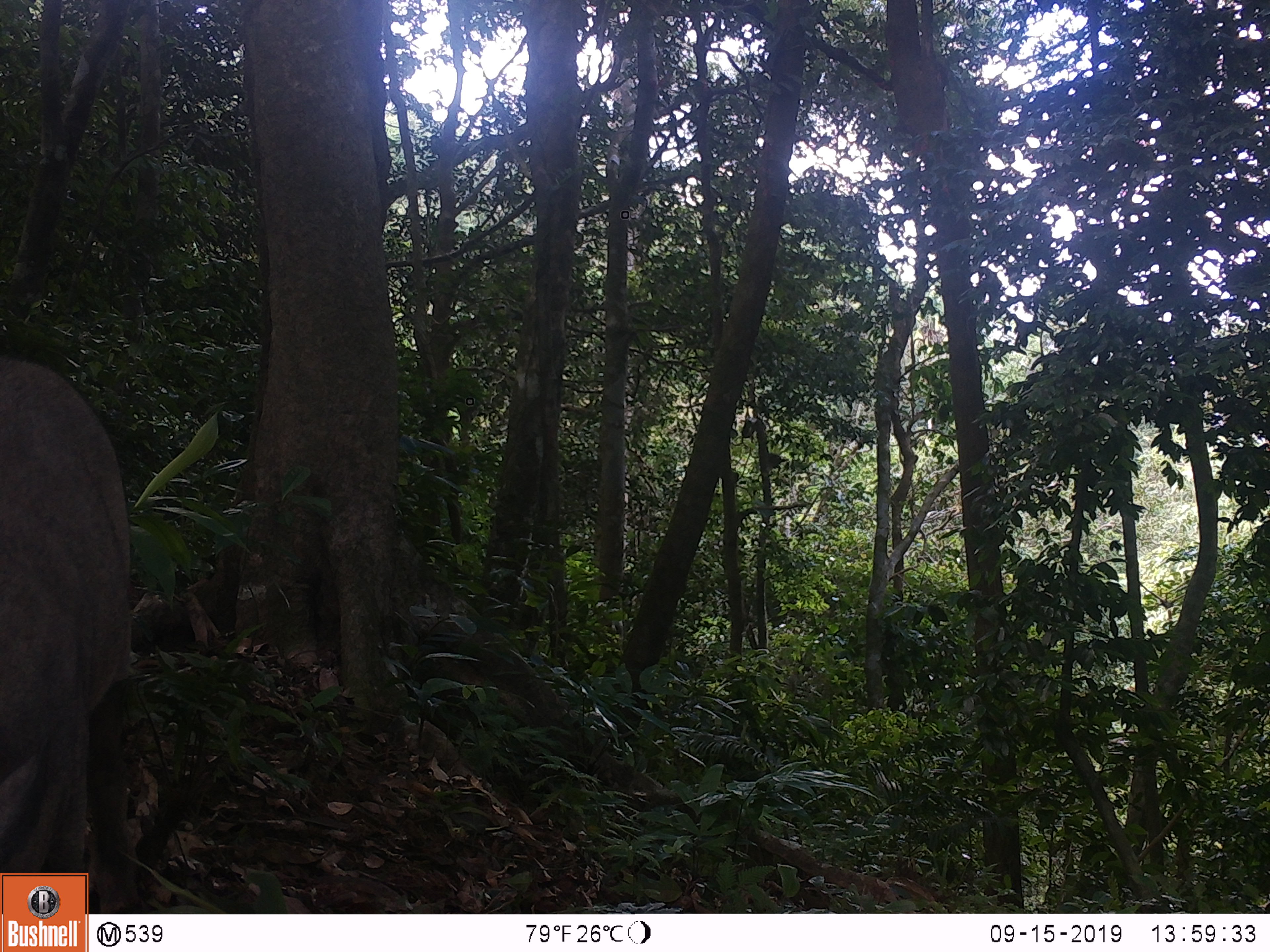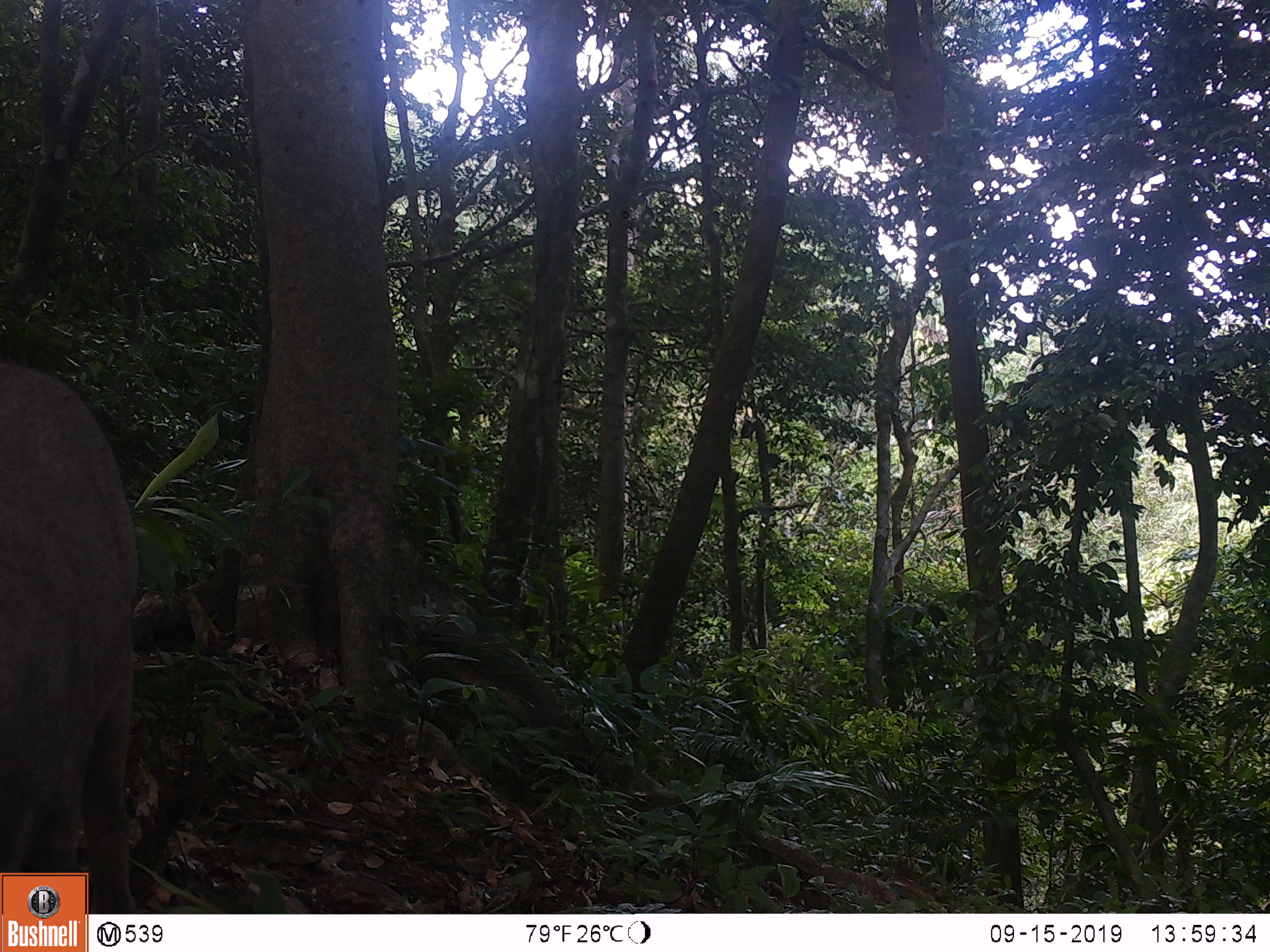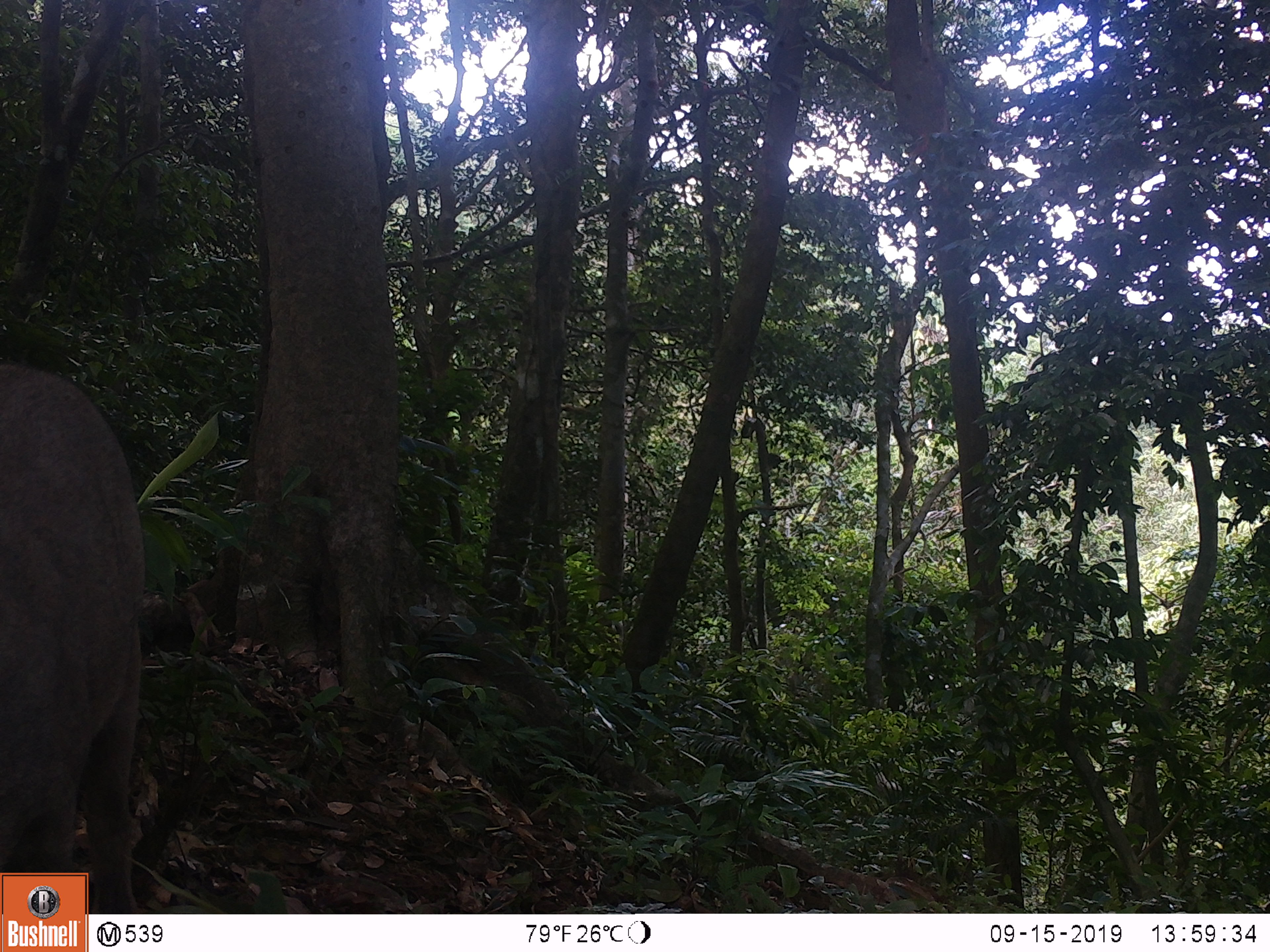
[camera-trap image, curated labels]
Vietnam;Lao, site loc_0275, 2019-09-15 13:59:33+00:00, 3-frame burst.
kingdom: Animalia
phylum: Chordata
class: Mammalia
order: Artiodactyla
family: Suidae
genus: Sus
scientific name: Sus scrofa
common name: eurasian wild pig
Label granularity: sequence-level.